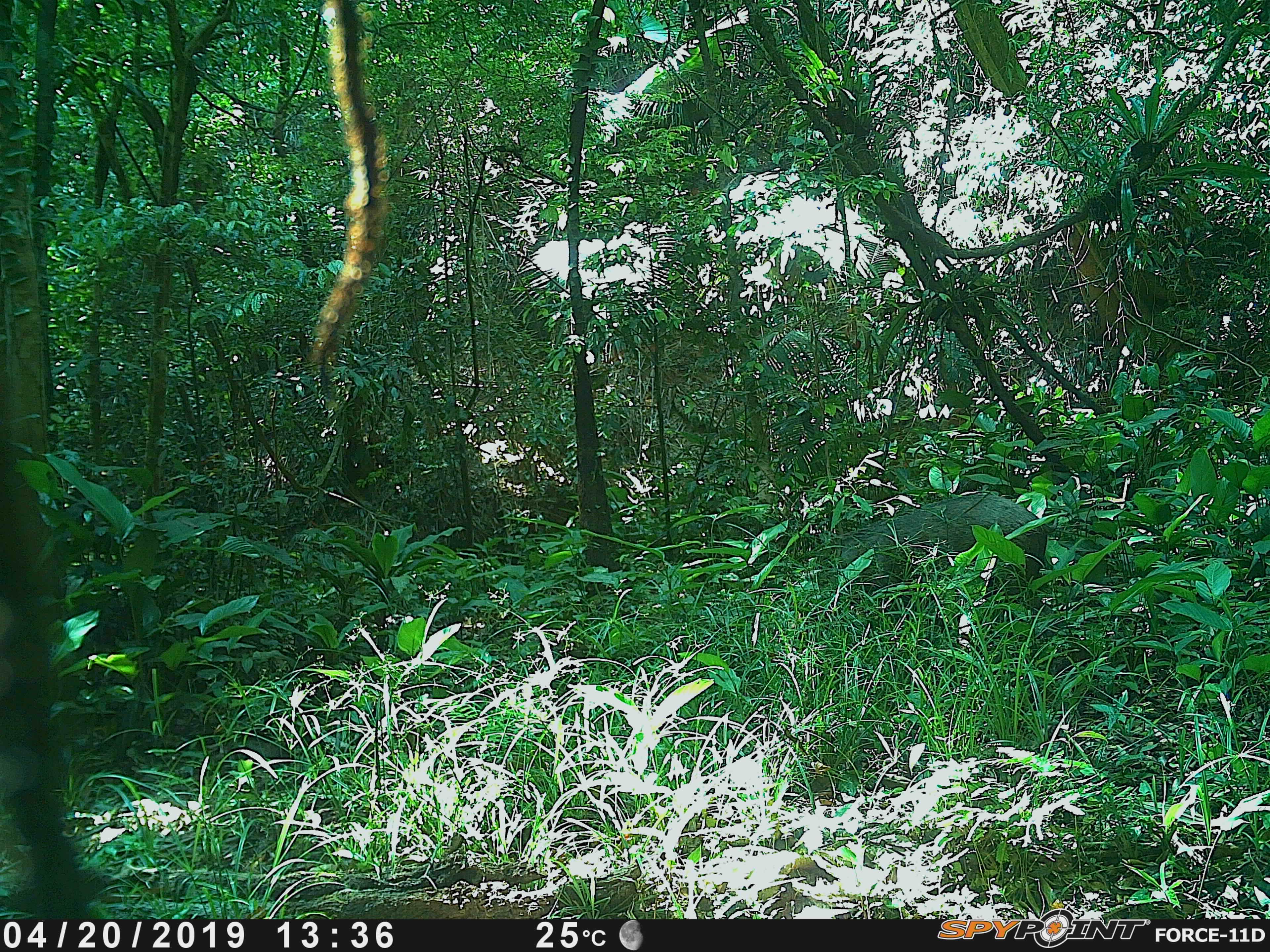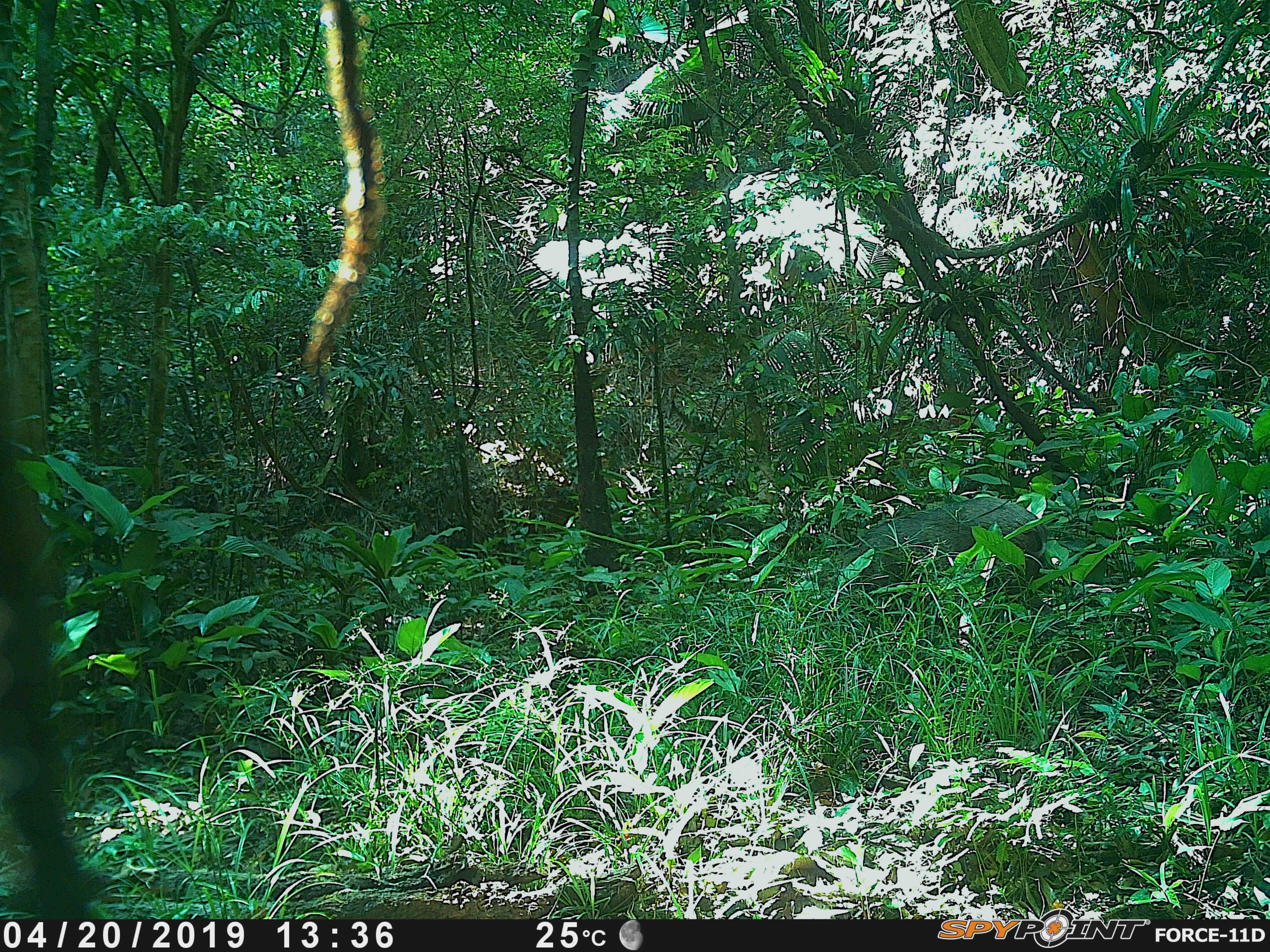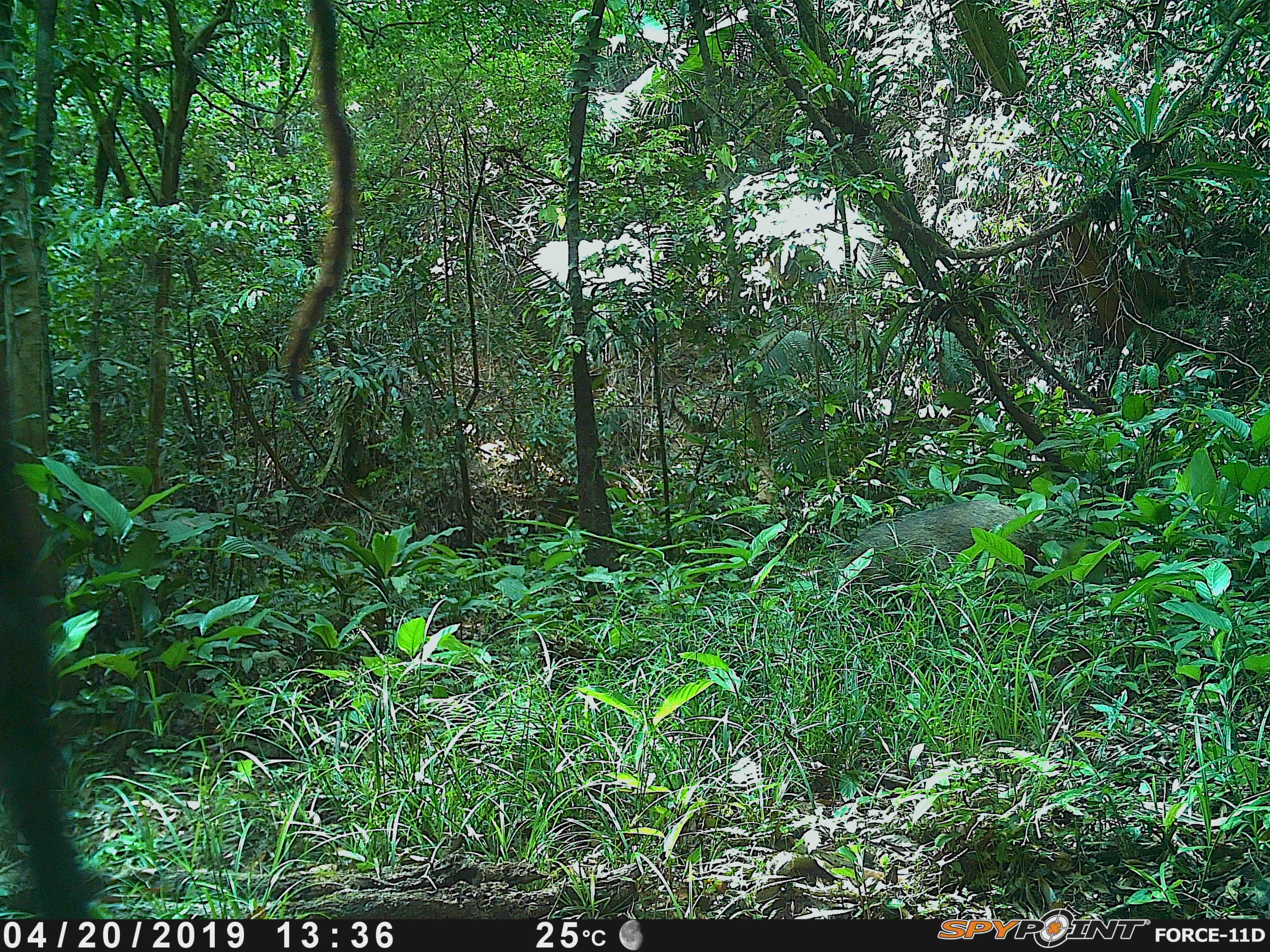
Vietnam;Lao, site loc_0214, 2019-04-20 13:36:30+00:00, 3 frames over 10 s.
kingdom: Animalia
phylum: Chordata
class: Mammalia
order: Artiodactyla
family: Suidae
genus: Sus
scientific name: Sus scrofa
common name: eurasian wild pig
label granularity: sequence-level